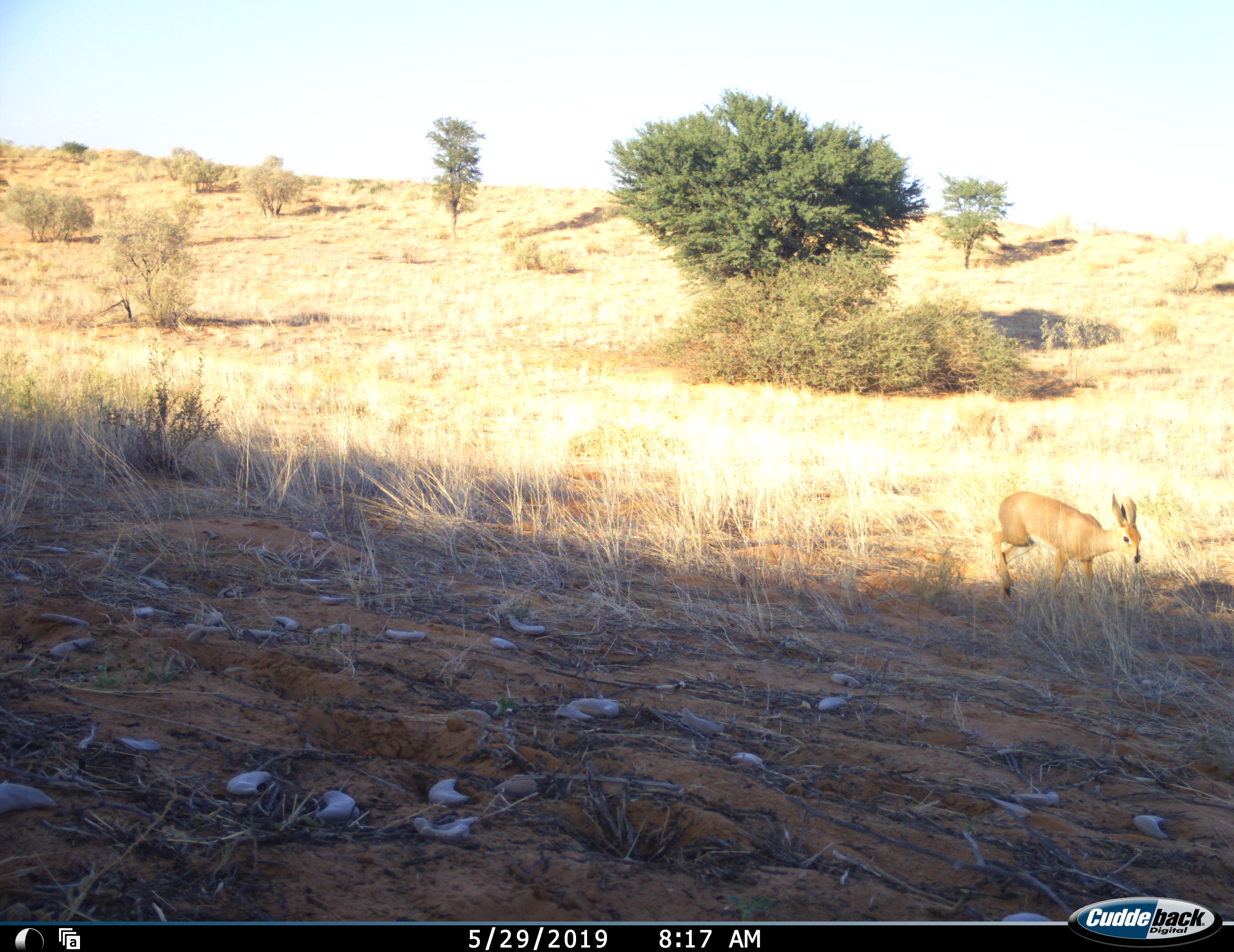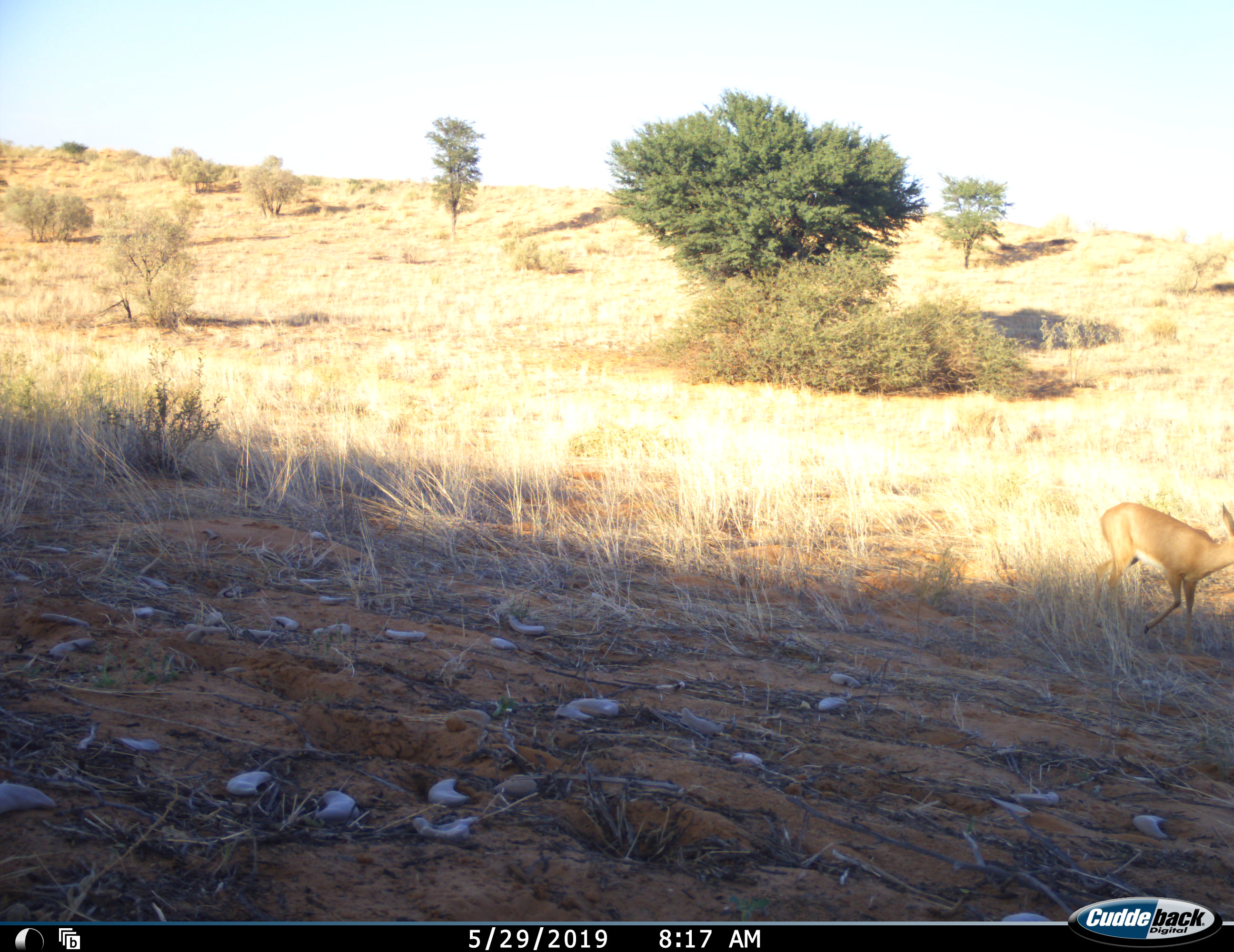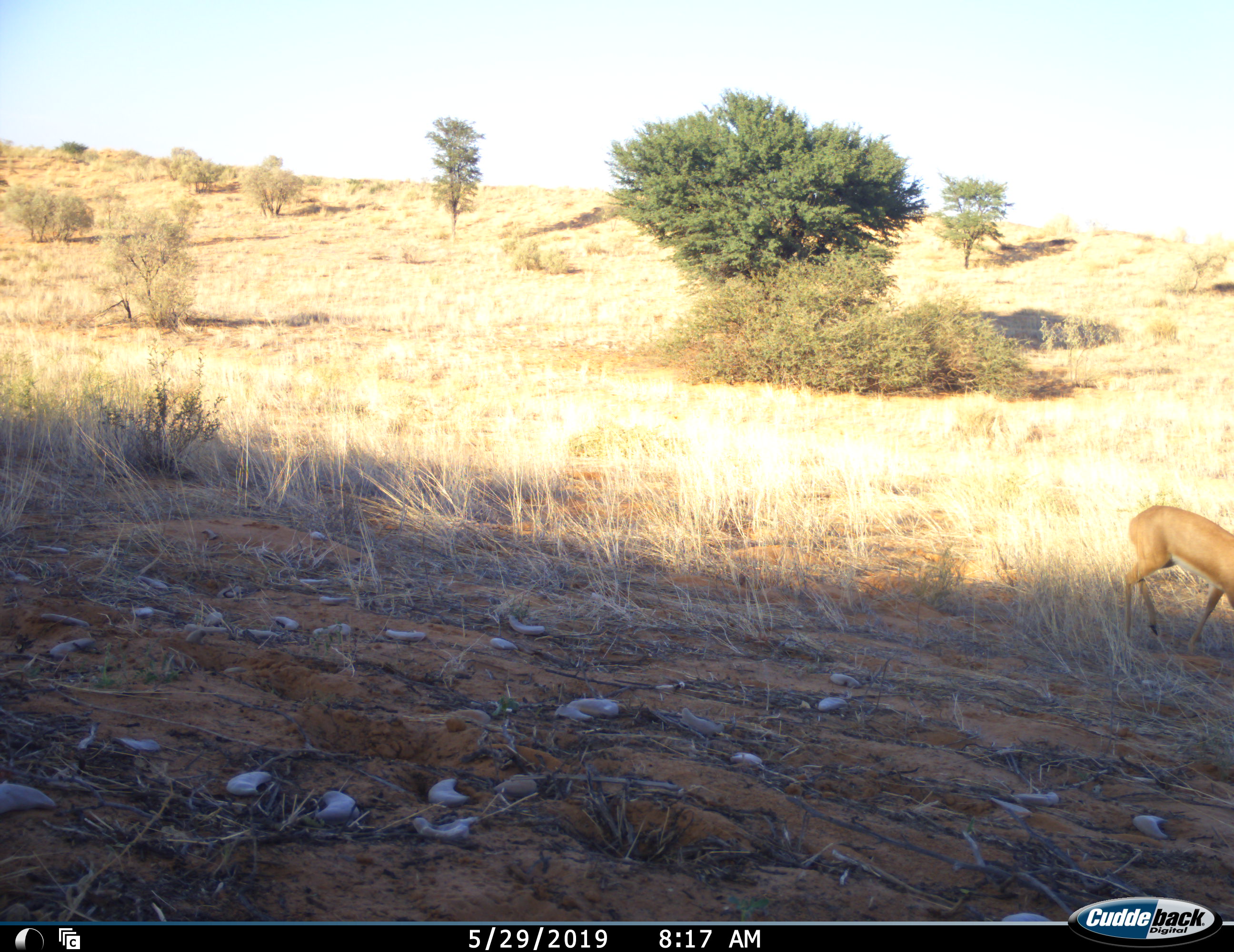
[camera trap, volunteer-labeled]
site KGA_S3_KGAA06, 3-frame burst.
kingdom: Animalia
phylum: Chordata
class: Mammalia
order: Artiodactyla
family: Bovidae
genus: Raphicerus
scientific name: Raphicerus campestris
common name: steenbok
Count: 1.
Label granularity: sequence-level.